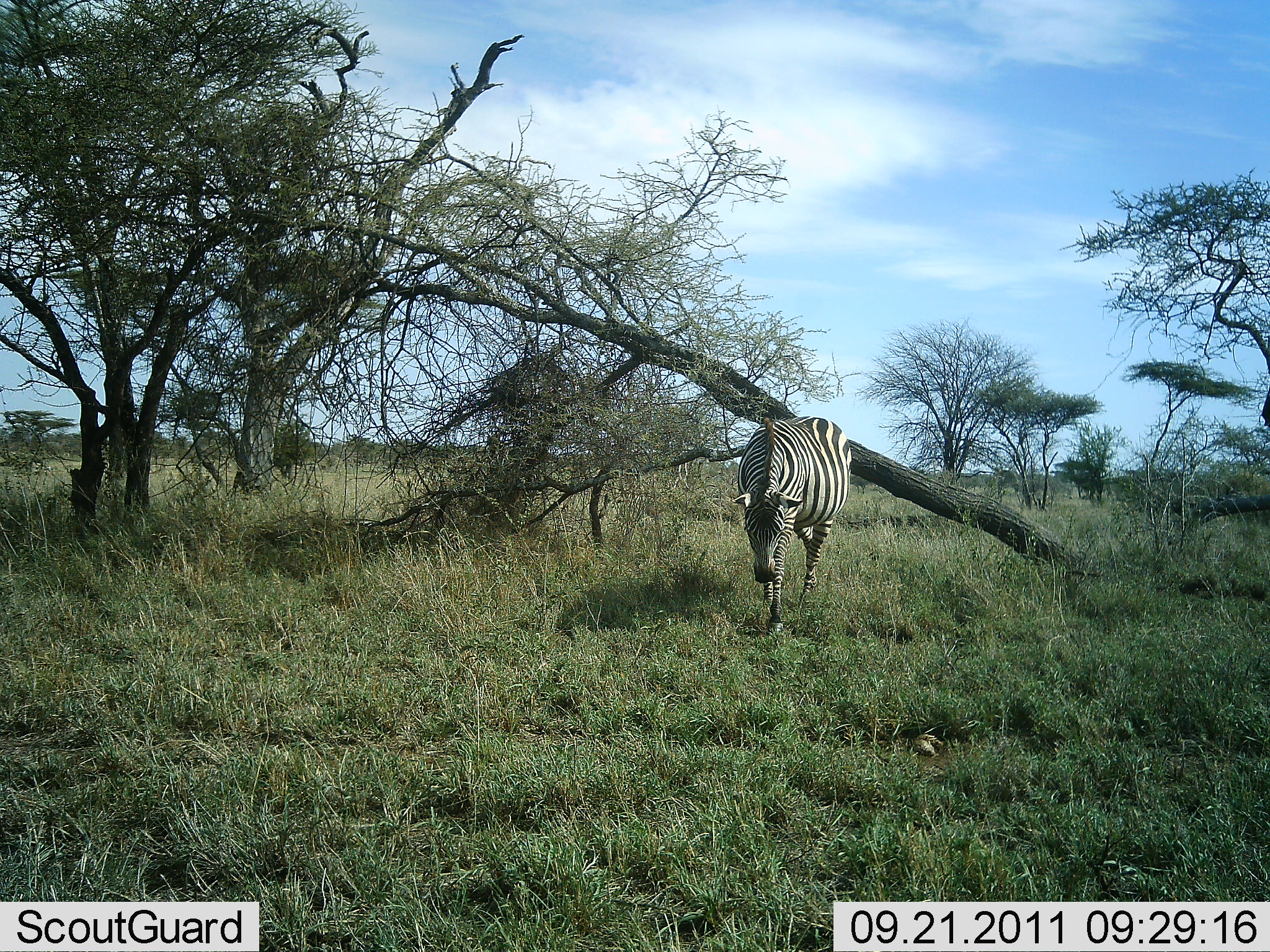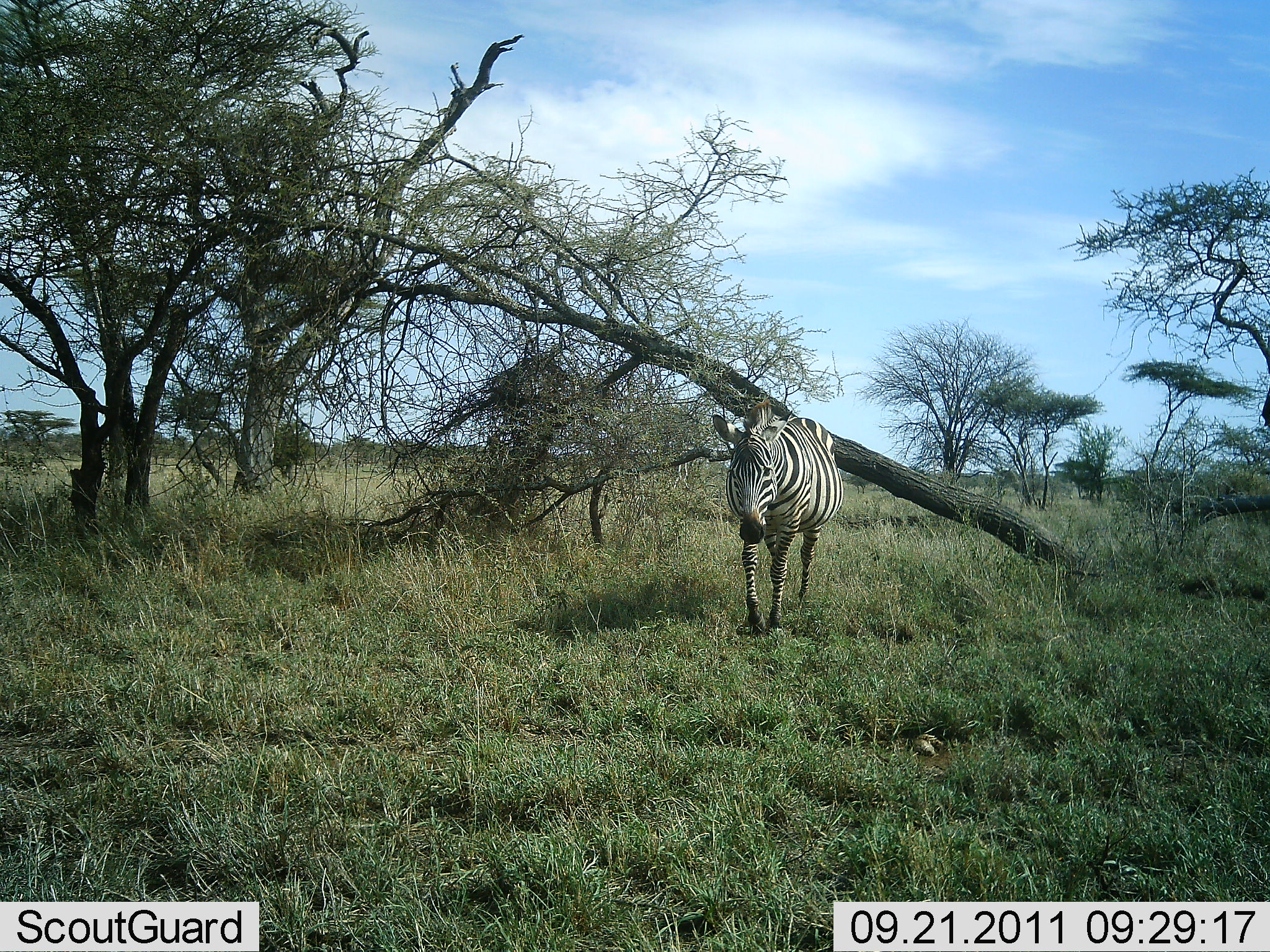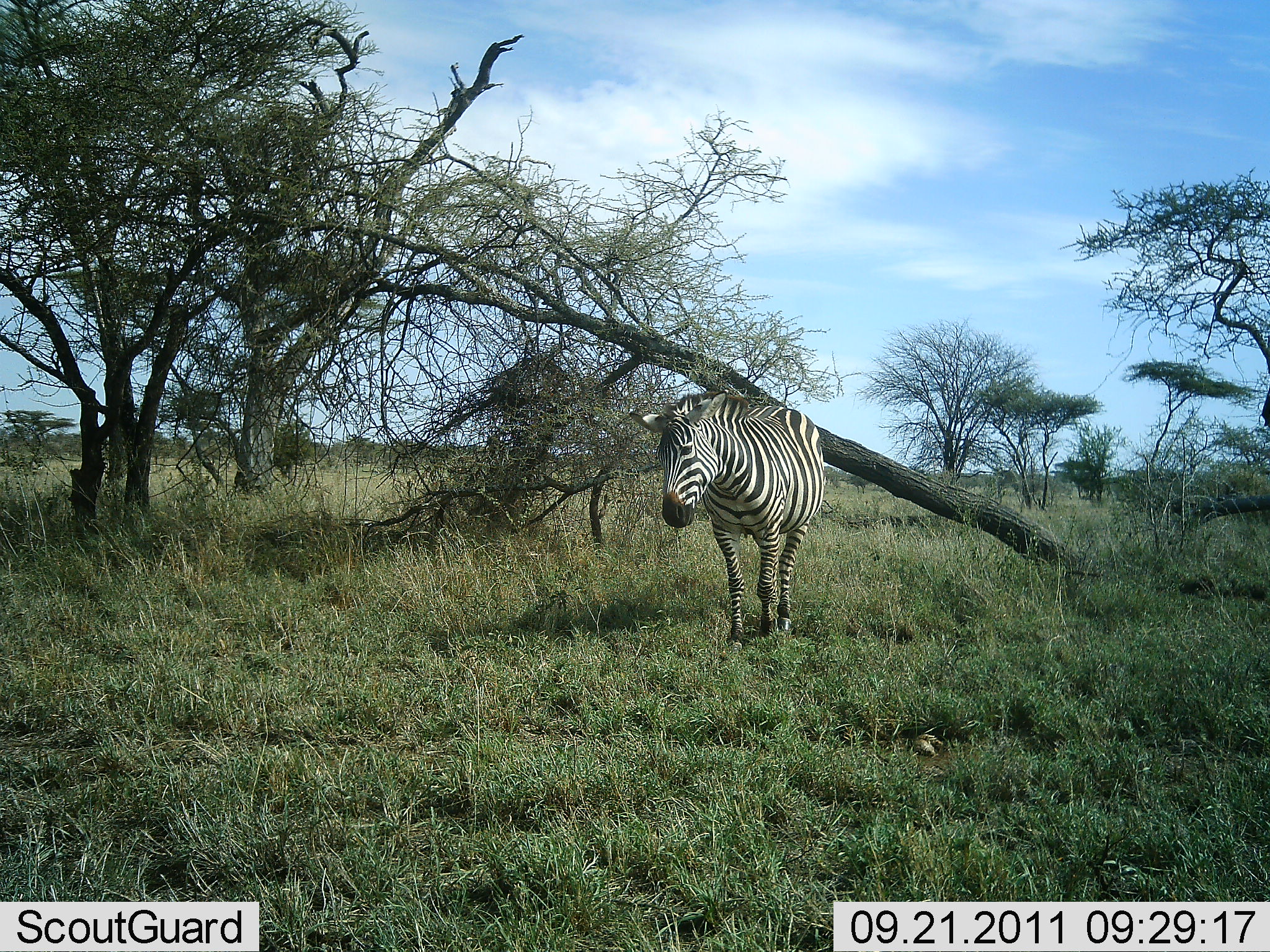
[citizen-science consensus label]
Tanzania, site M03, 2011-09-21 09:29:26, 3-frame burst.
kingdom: Animalia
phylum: Chordata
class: Mammalia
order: Perissodactyla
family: Equidae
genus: Equus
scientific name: Equus quagga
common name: plains zebra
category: zebra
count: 1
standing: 0%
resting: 0%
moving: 85%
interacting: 15%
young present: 0%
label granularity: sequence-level